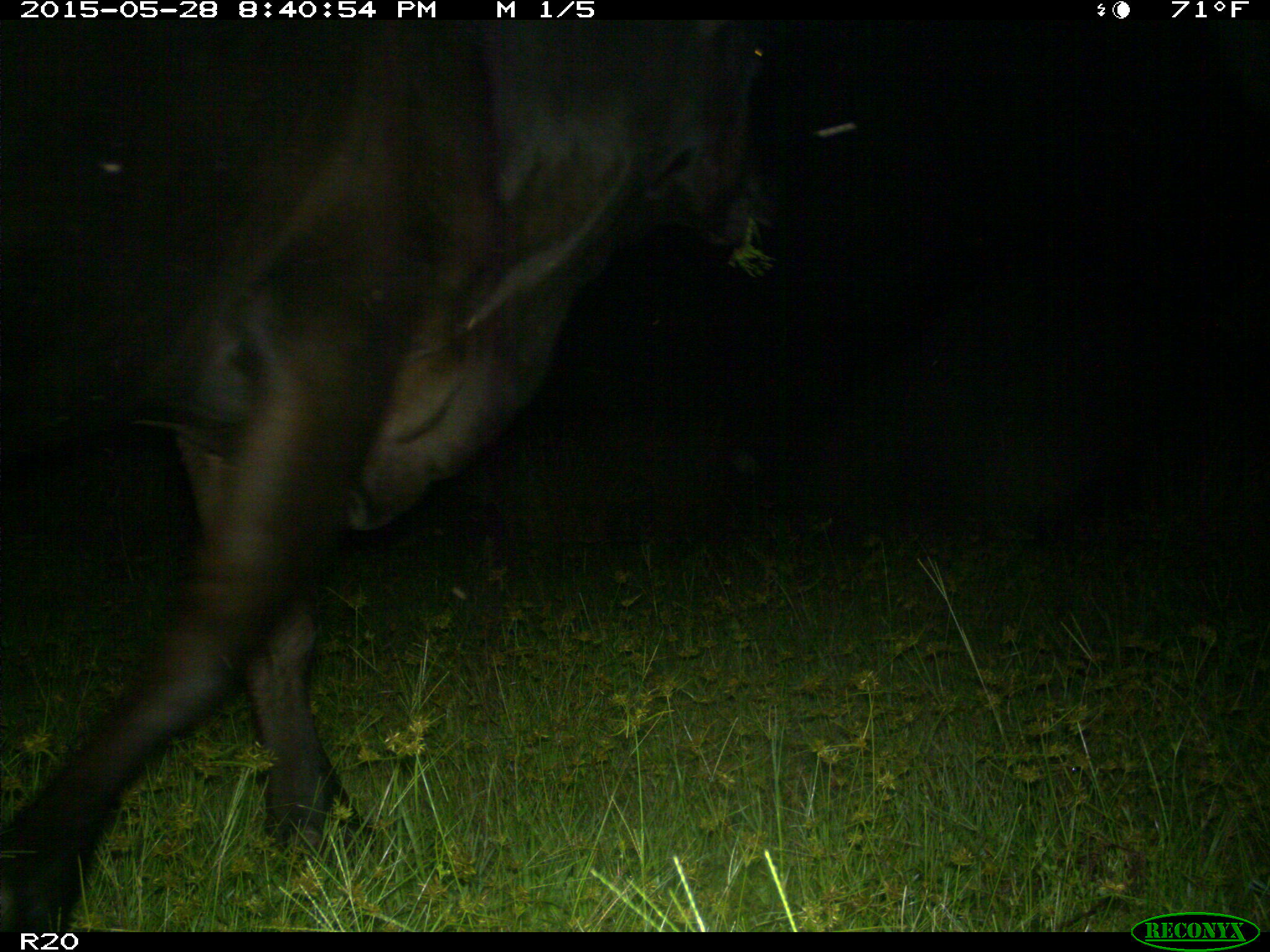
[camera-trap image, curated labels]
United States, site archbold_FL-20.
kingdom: Animalia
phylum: Chordata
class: Mammalia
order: Artiodactyla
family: Bovidae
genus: Bos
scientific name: Bos taurus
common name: domestic cow